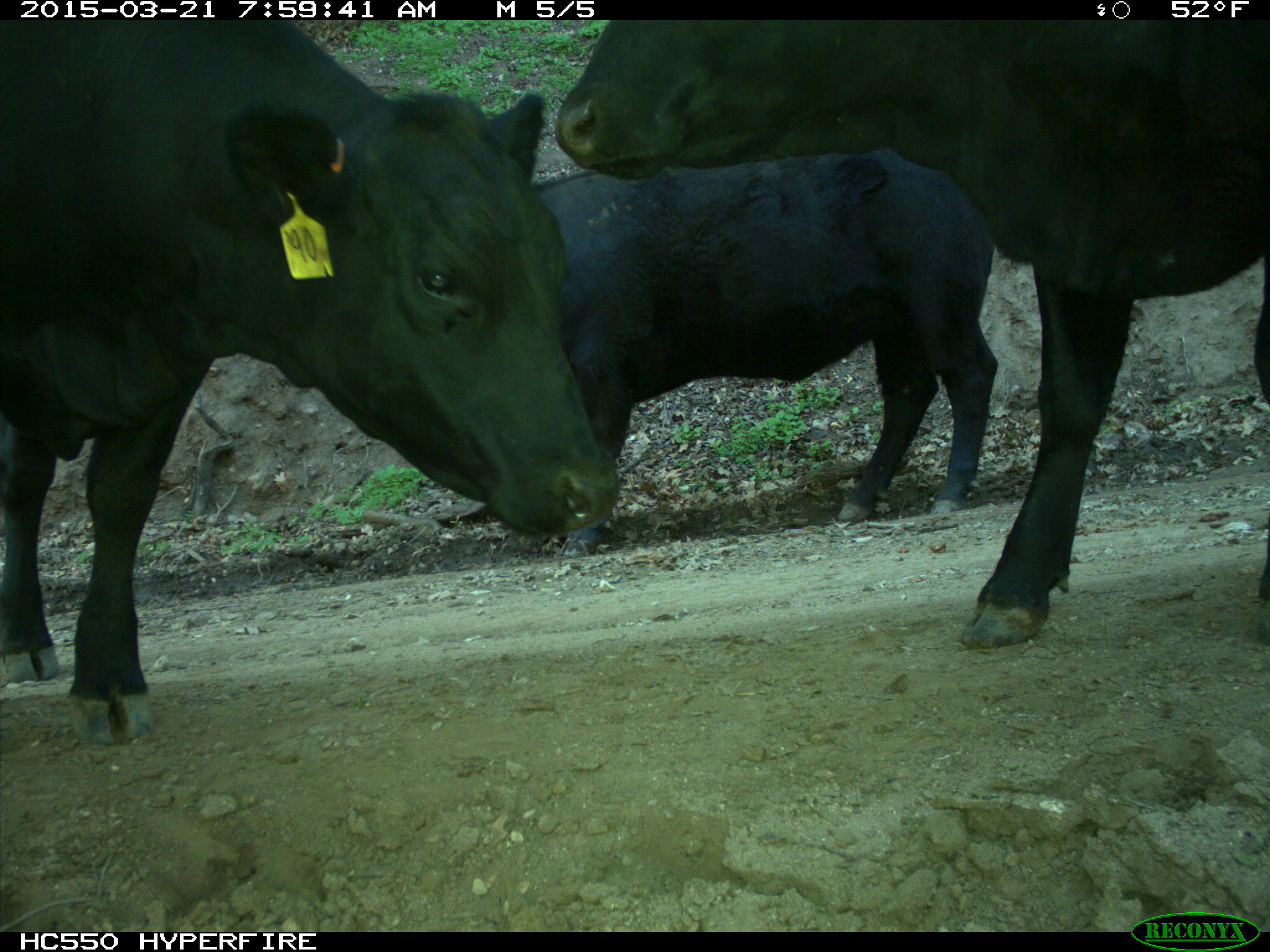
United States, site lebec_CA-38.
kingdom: Animalia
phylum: Chordata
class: Mammalia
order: Artiodactyla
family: Bovidae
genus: Bos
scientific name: Bos taurus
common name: domestic cow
Bos taurus (domestic cow).